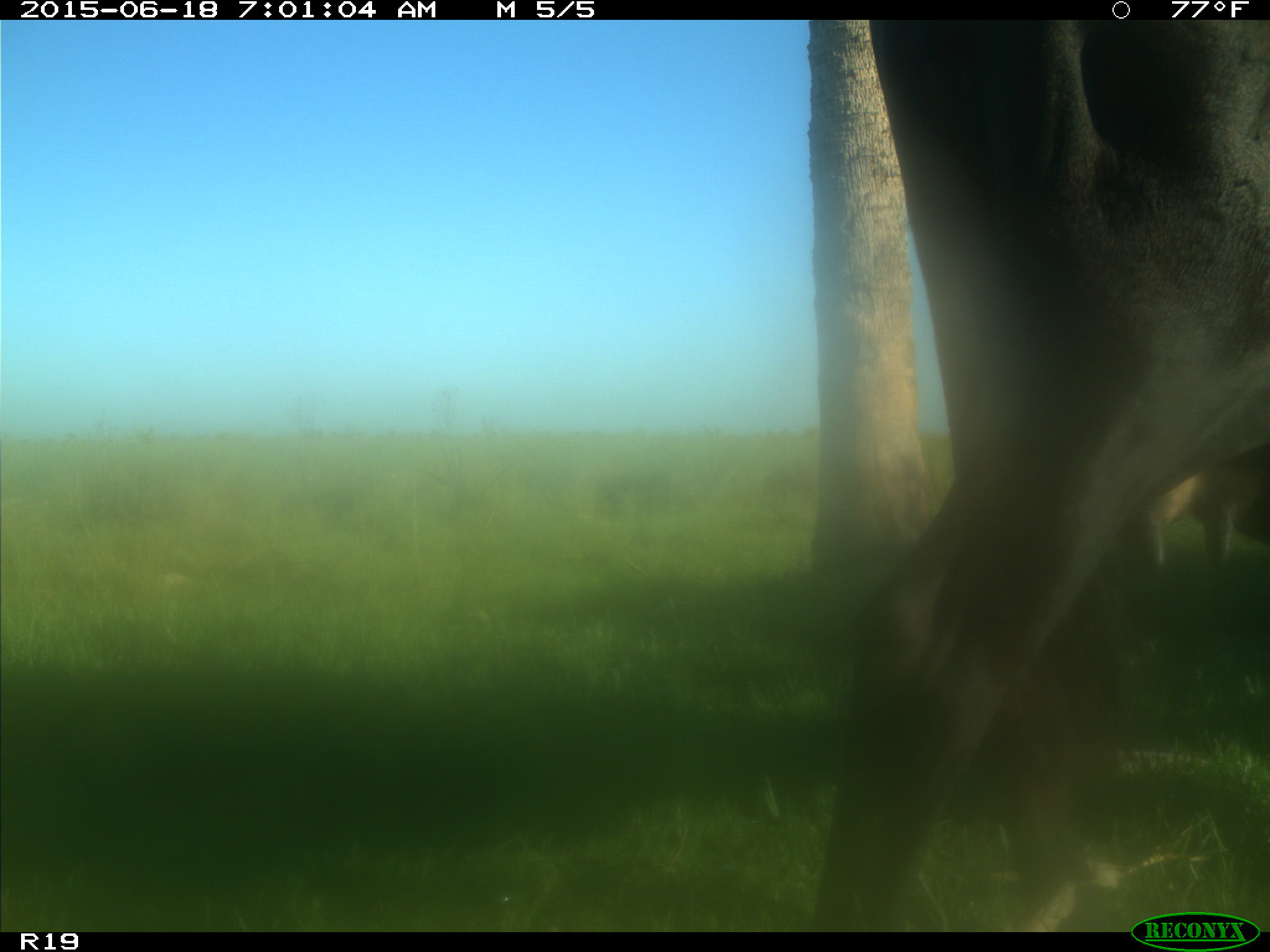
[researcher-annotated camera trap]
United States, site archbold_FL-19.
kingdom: Animalia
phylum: Chordata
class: Mammalia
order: Artiodactyla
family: Bovidae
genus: Bos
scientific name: Bos taurus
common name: domestic cow